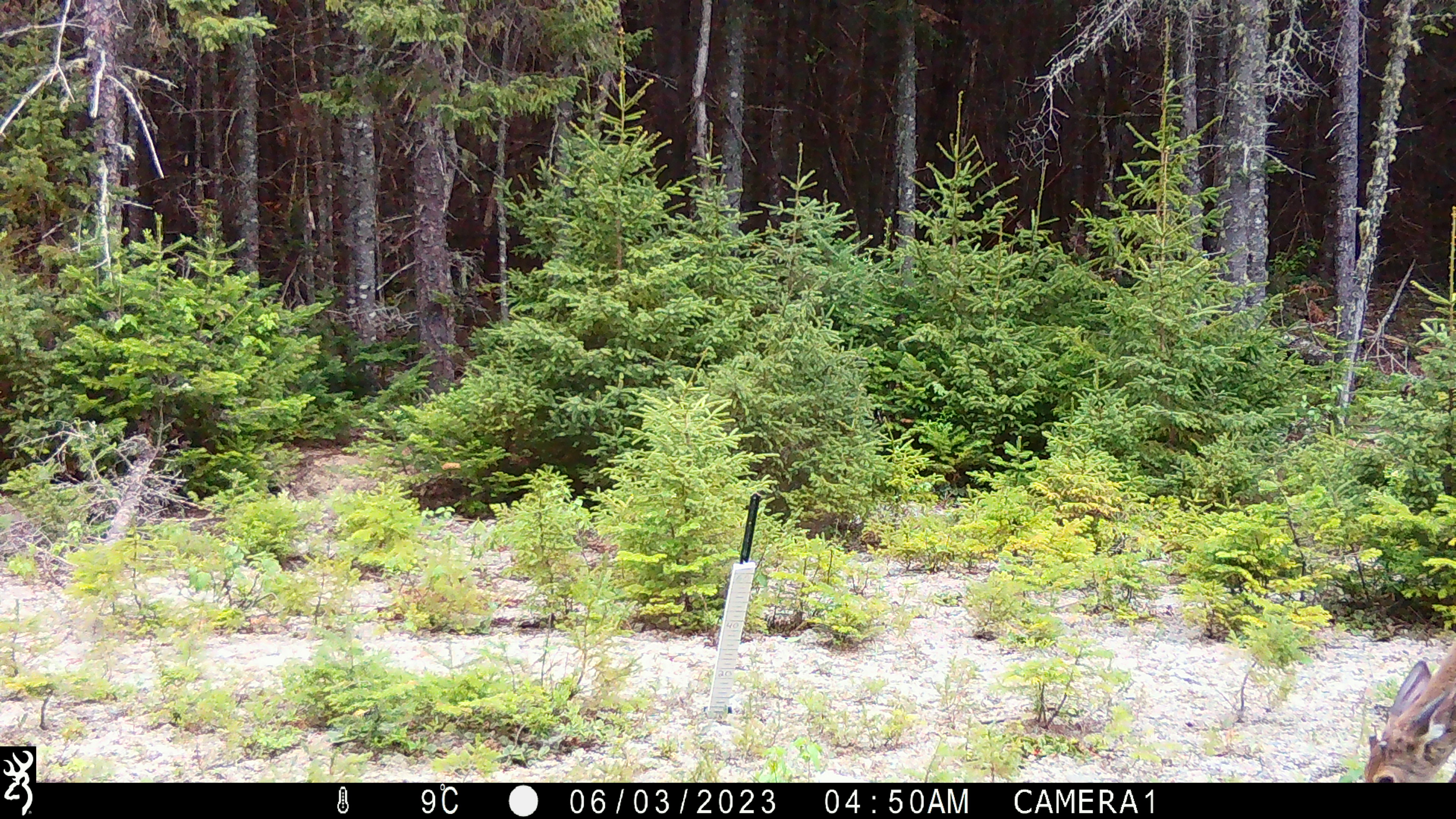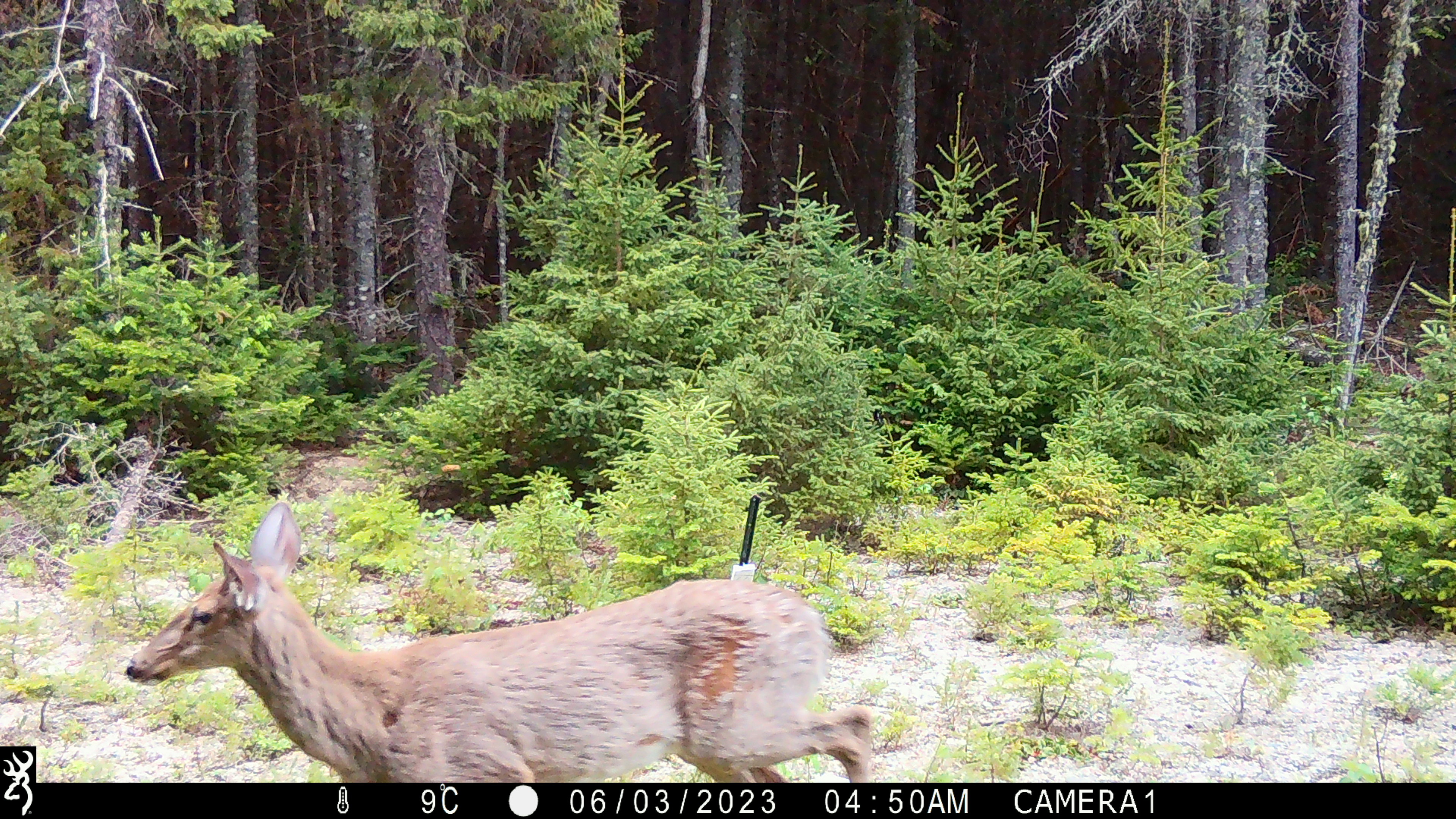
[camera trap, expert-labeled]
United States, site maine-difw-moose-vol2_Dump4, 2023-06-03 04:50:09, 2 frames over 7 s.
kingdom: Animalia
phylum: Chordata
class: Mammalia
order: Artiodactyla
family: Cervidae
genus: Odocoileus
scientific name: Odocoileus virginianus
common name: white-tailed deer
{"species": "white-tailed deer (Odocoileus virginianus)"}